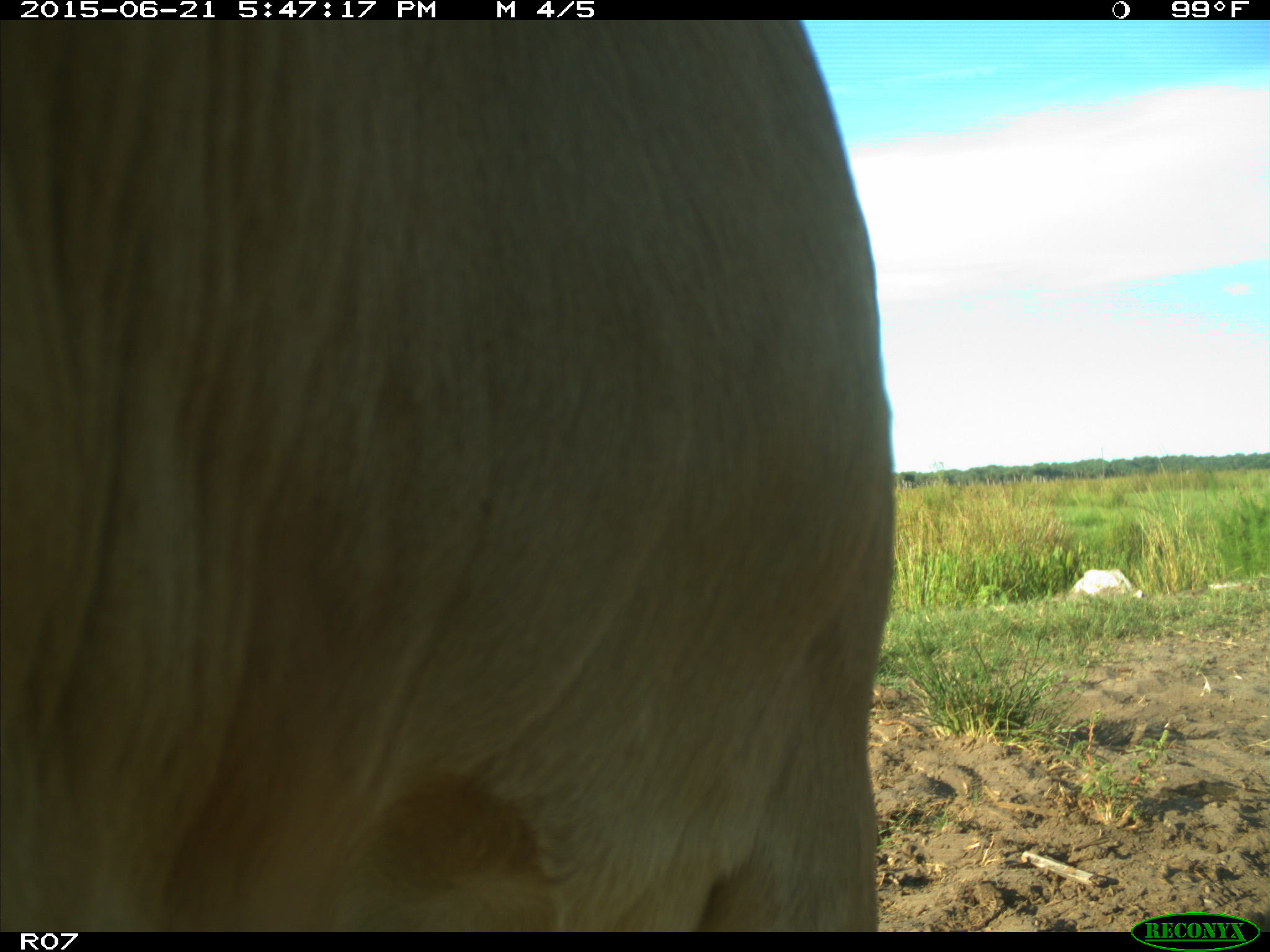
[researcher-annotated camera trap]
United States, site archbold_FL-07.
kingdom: Animalia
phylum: Chordata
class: Mammalia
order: Artiodactyla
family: Bovidae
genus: Bos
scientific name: Bos taurus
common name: domestic cow